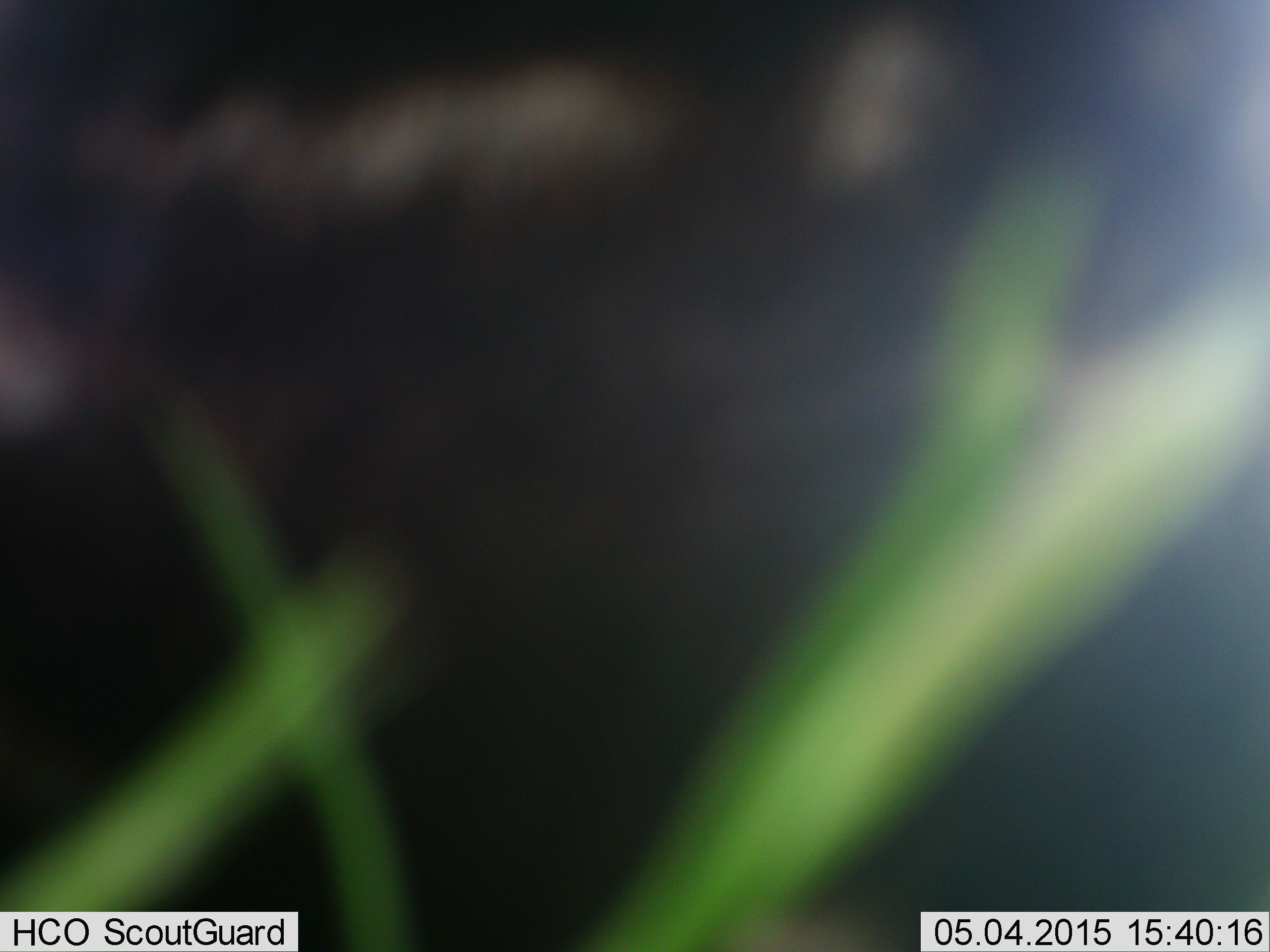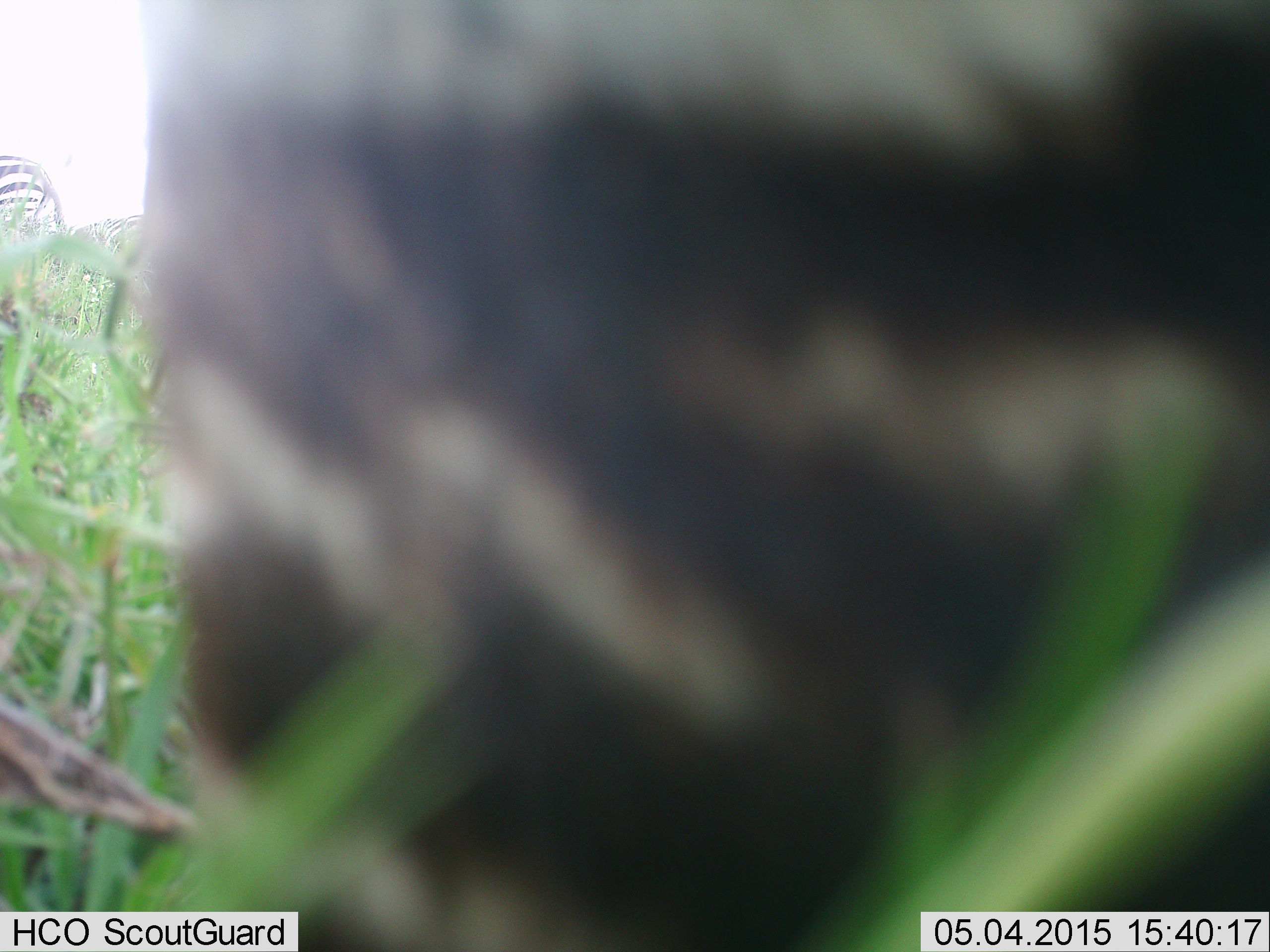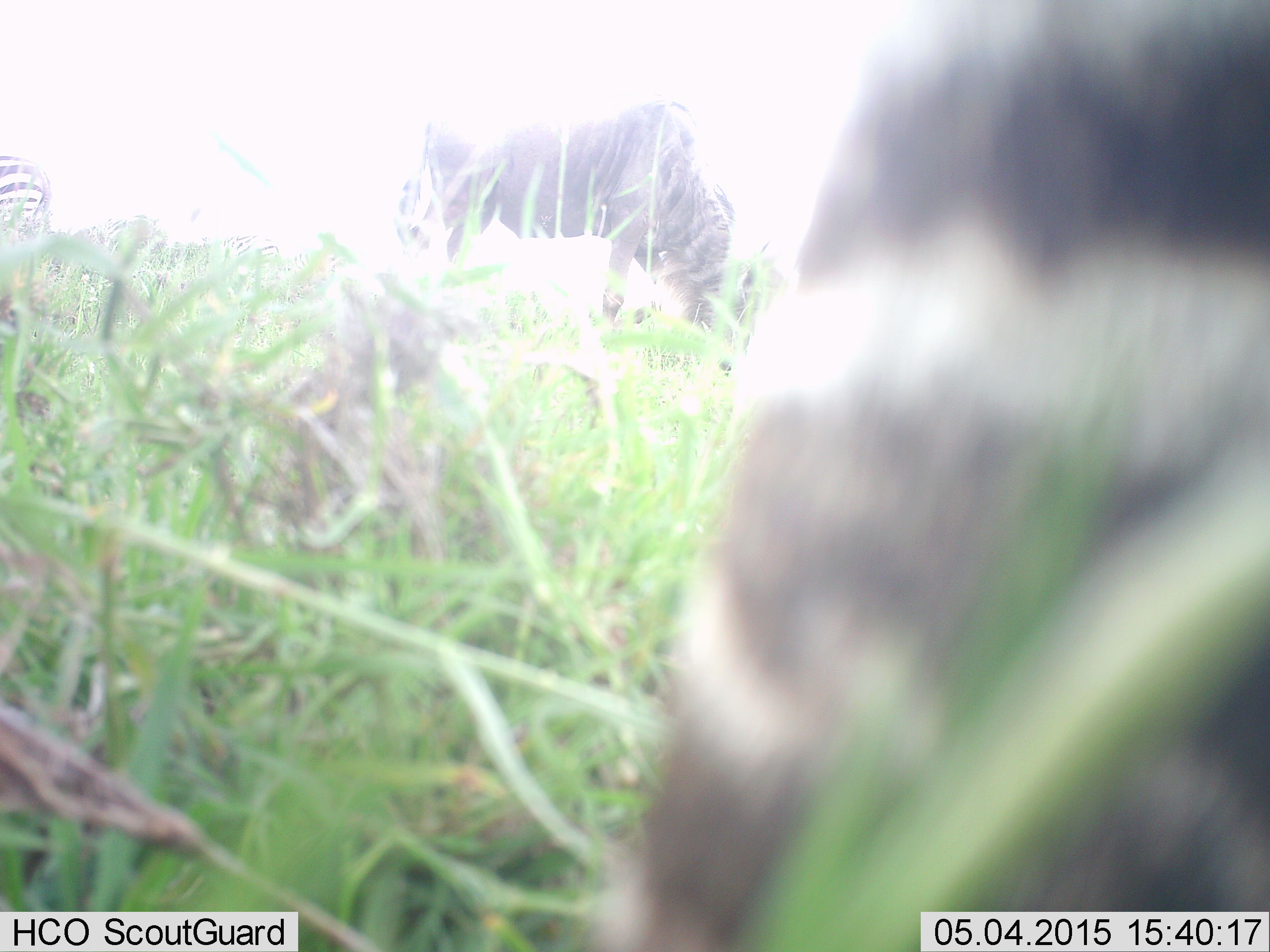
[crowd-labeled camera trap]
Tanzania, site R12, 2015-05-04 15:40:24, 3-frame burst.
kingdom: Animalia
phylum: Chordata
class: Mammalia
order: Artiodactyla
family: Bovidae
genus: Connochaetes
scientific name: Connochaetes taurinus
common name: blue wildebeest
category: wildebeest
Wildebeest (blue wildebeest) (Connochaetes taurinus), count 2. Behavior (volunteer vote fractions): standing 50%, resting 0%, moving 17%, interacting 0%. Young present (vote fraction): 0%. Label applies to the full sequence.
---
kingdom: Animalia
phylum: Chordata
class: Mammalia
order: Perissodactyla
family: Equidae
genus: Equus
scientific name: Equus quagga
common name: plains zebra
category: zebra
Zebra (plains zebra) (Equus quagga), count 2. Behavior (volunteer vote fractions): standing 88%, resting 0%, moving 12%, interacting 0%. Young present (vote fraction): 0%. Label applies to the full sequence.